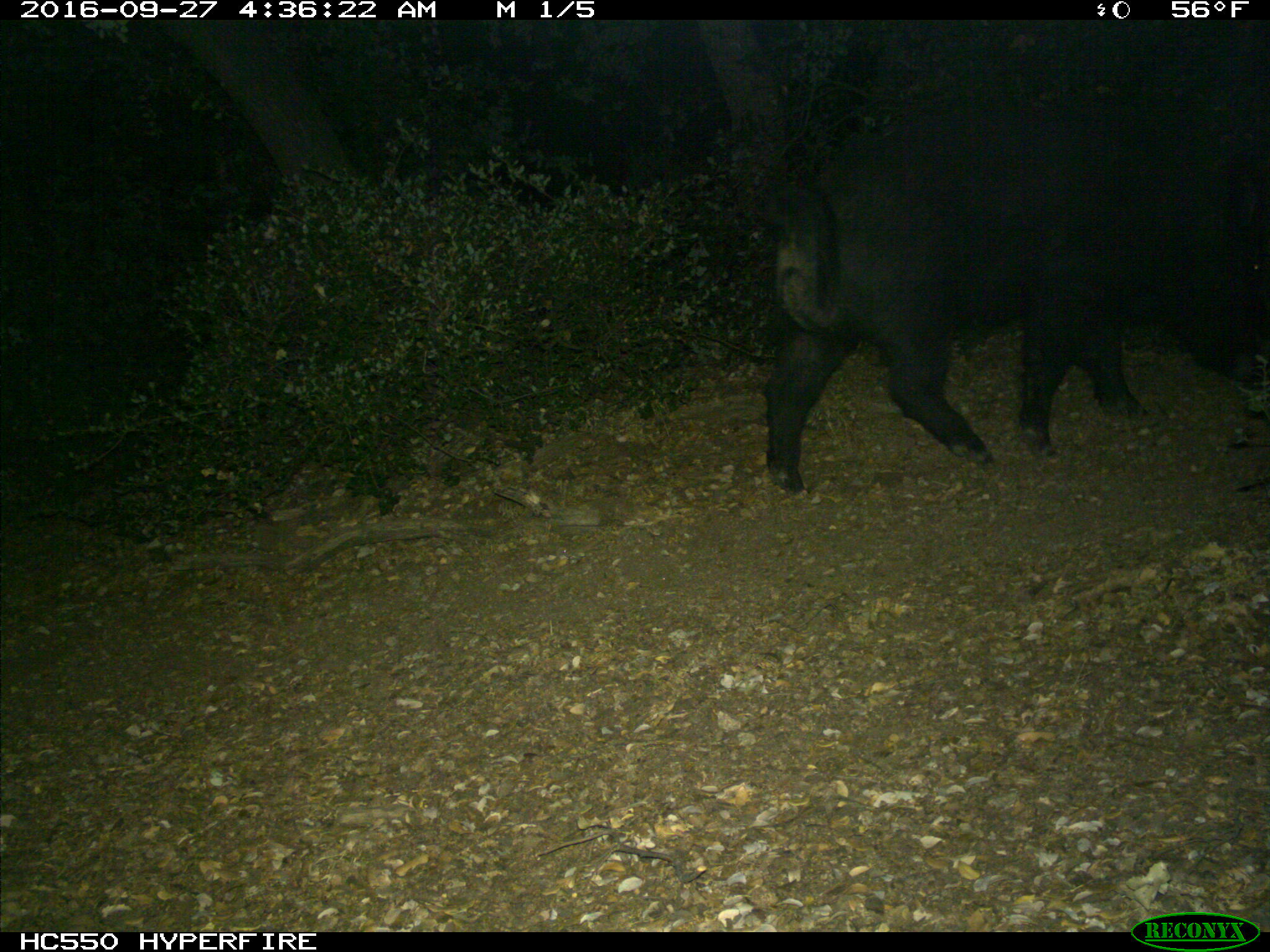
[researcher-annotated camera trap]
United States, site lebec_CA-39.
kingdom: Animalia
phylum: Chordata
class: Mammalia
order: Artiodactyla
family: Suidae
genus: Sus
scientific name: Sus scrofa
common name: wild boar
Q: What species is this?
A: Sus scrofa (wild boar).